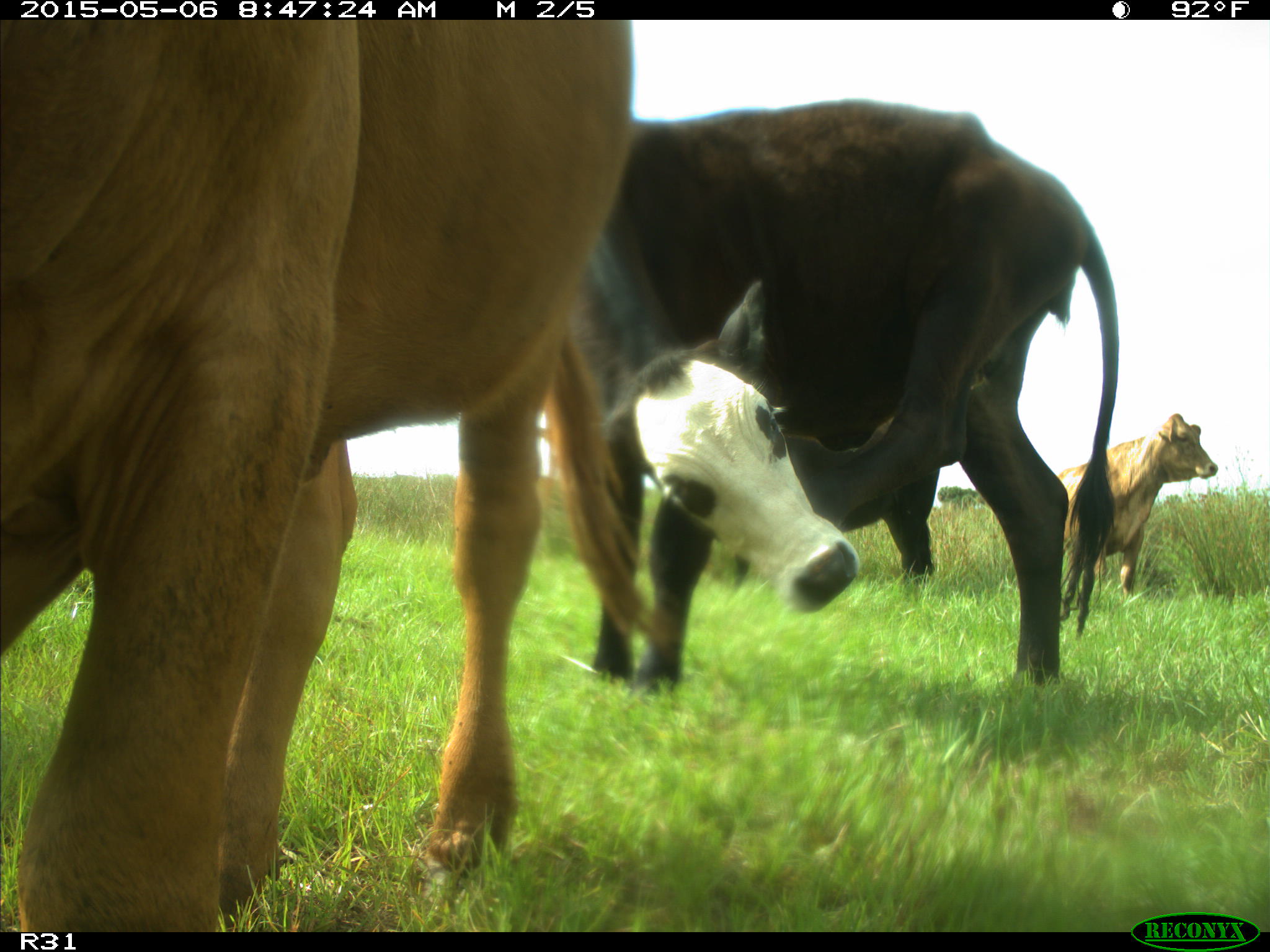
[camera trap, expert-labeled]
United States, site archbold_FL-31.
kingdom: Animalia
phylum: Chordata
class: Mammalia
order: Artiodactyla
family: Bovidae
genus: Bos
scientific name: Bos taurus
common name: domestic cow